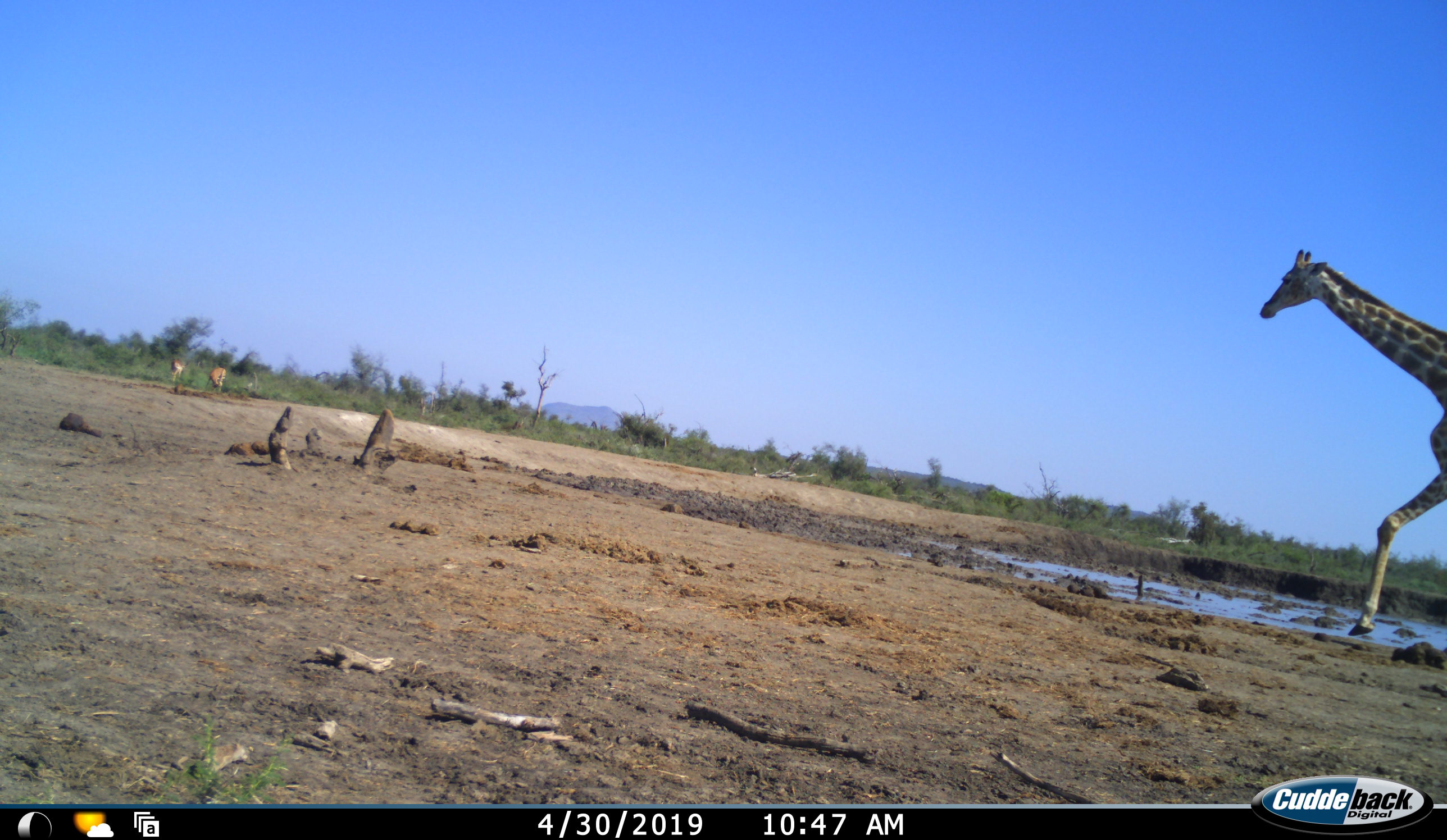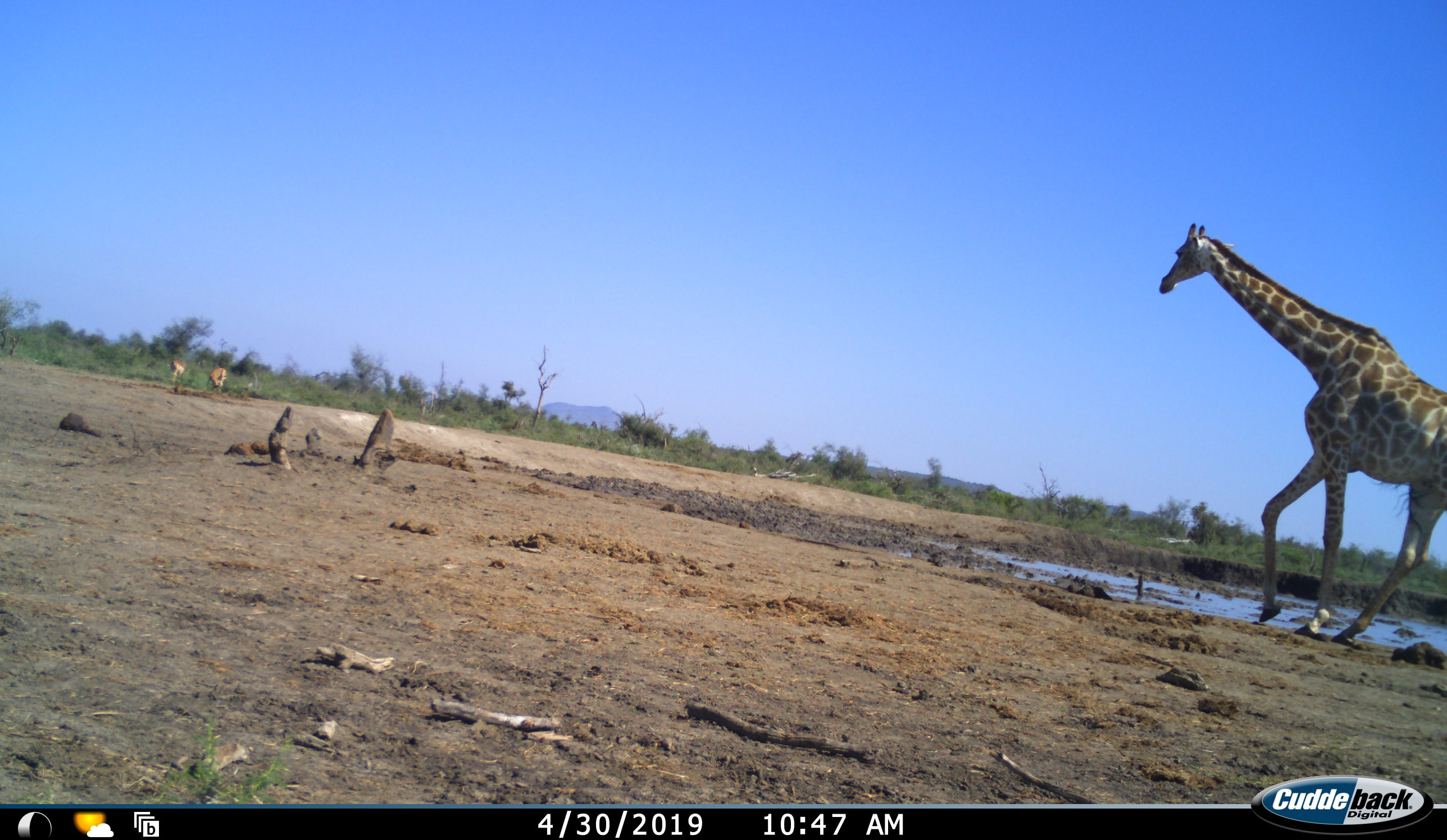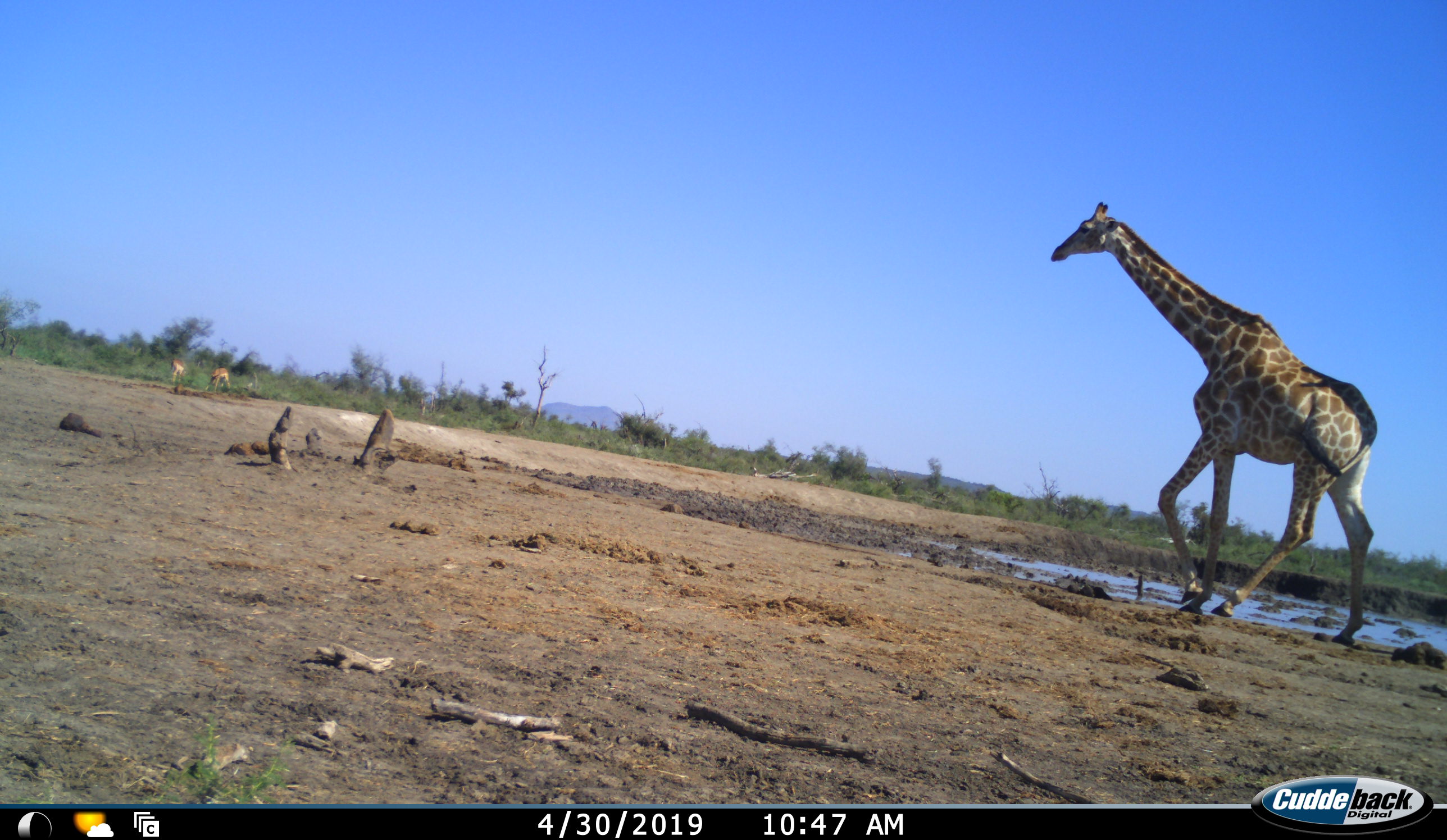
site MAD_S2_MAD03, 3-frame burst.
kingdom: Animalia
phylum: Chordata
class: Mammalia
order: Artiodactyla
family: Giraffidae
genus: Giraffa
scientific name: Giraffa camelopardalis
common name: giraffe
Giraffe (Giraffa camelopardalis), count 1. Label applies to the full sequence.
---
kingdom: Animalia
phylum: Chordata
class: Mammalia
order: Artiodactyla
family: Bovidae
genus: Aepyceros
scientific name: Aepyceros melampus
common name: impala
Impala (Aepyceros melampus), count 2. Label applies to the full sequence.